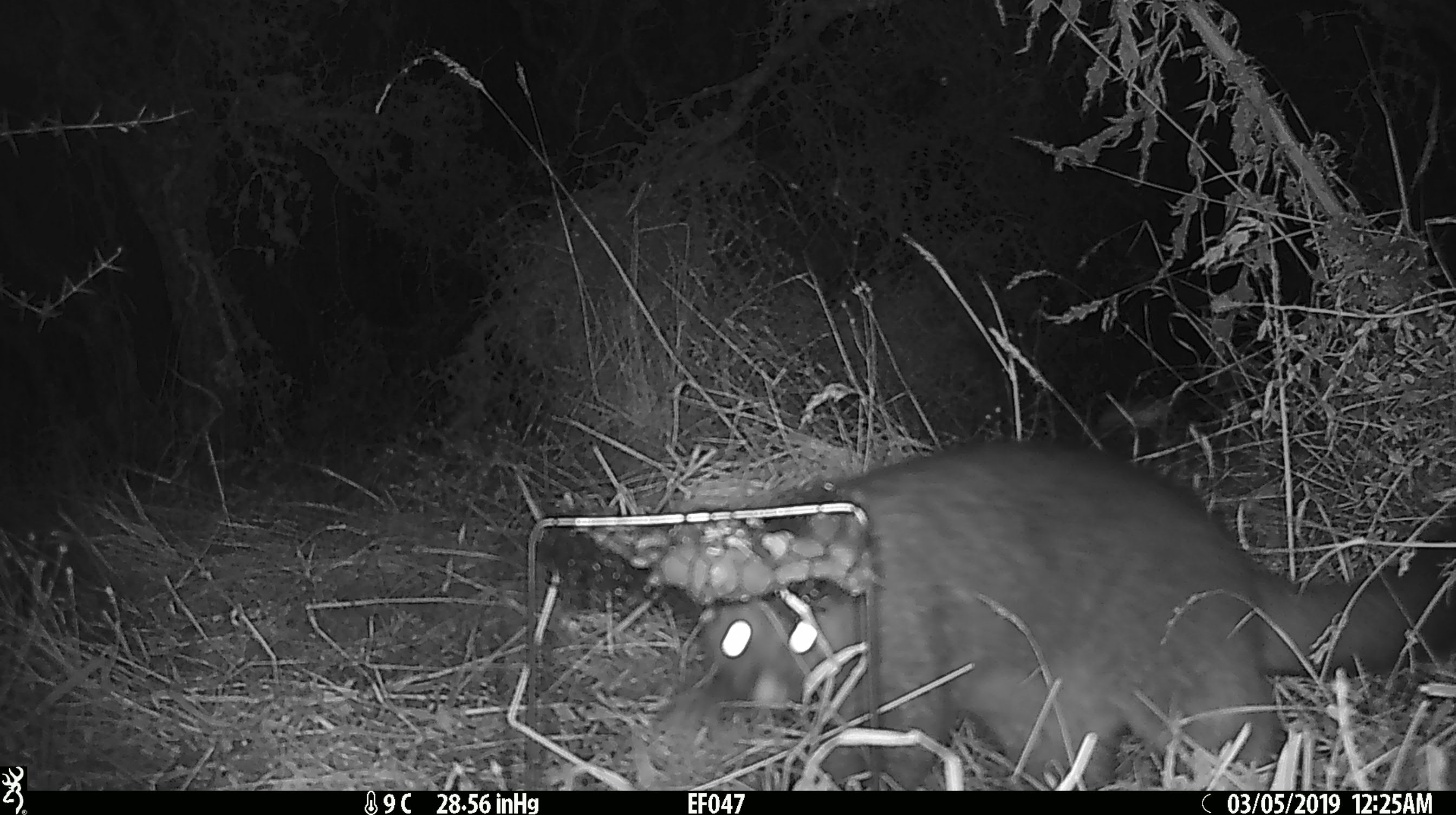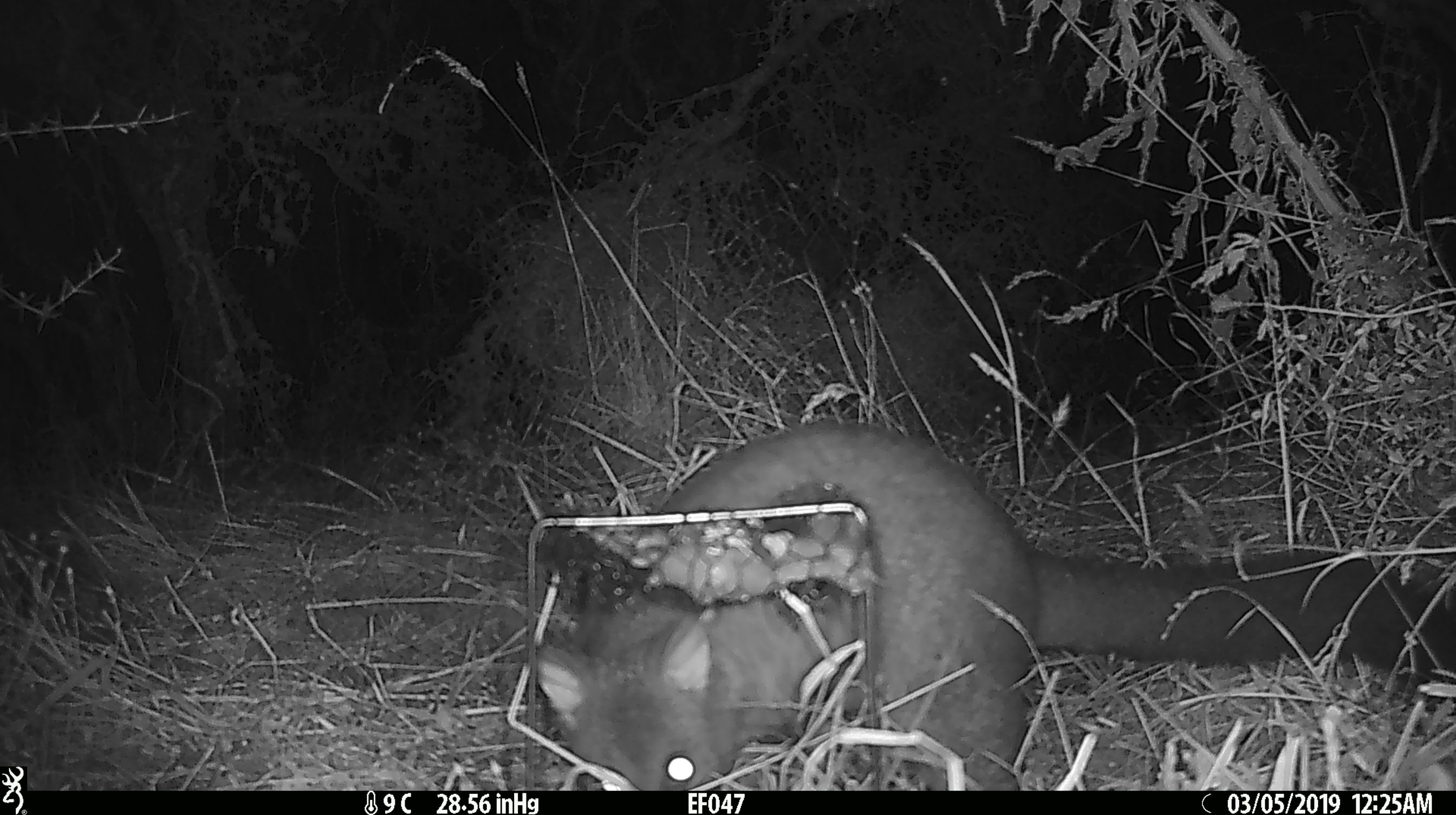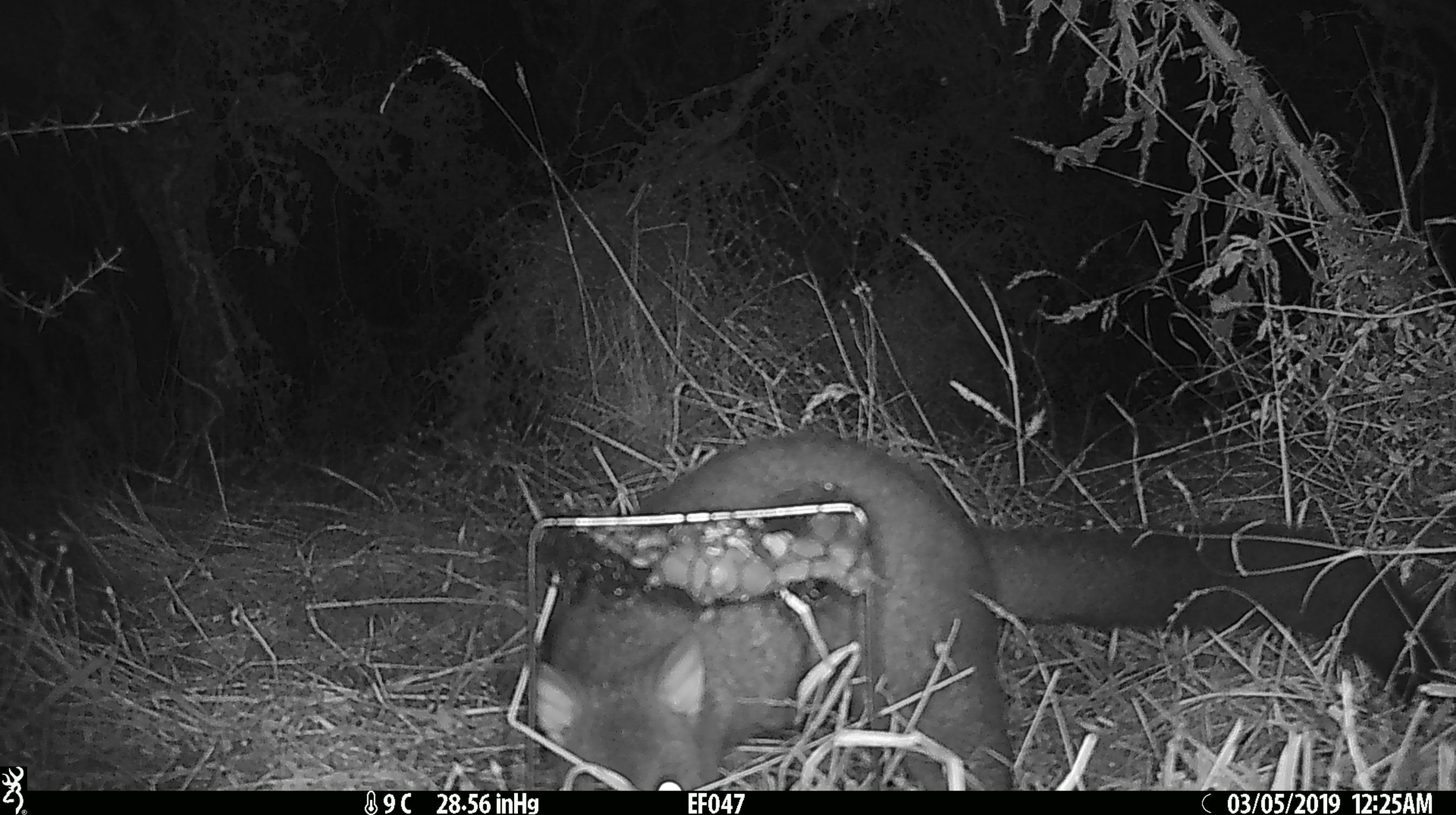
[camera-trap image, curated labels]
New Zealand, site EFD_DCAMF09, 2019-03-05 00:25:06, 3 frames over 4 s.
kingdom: Animalia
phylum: Chordata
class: Mammalia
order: Diprotodontia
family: Phalangeridae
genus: Trichosurus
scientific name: Trichosurus vulpecula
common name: common brushtail possum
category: possum